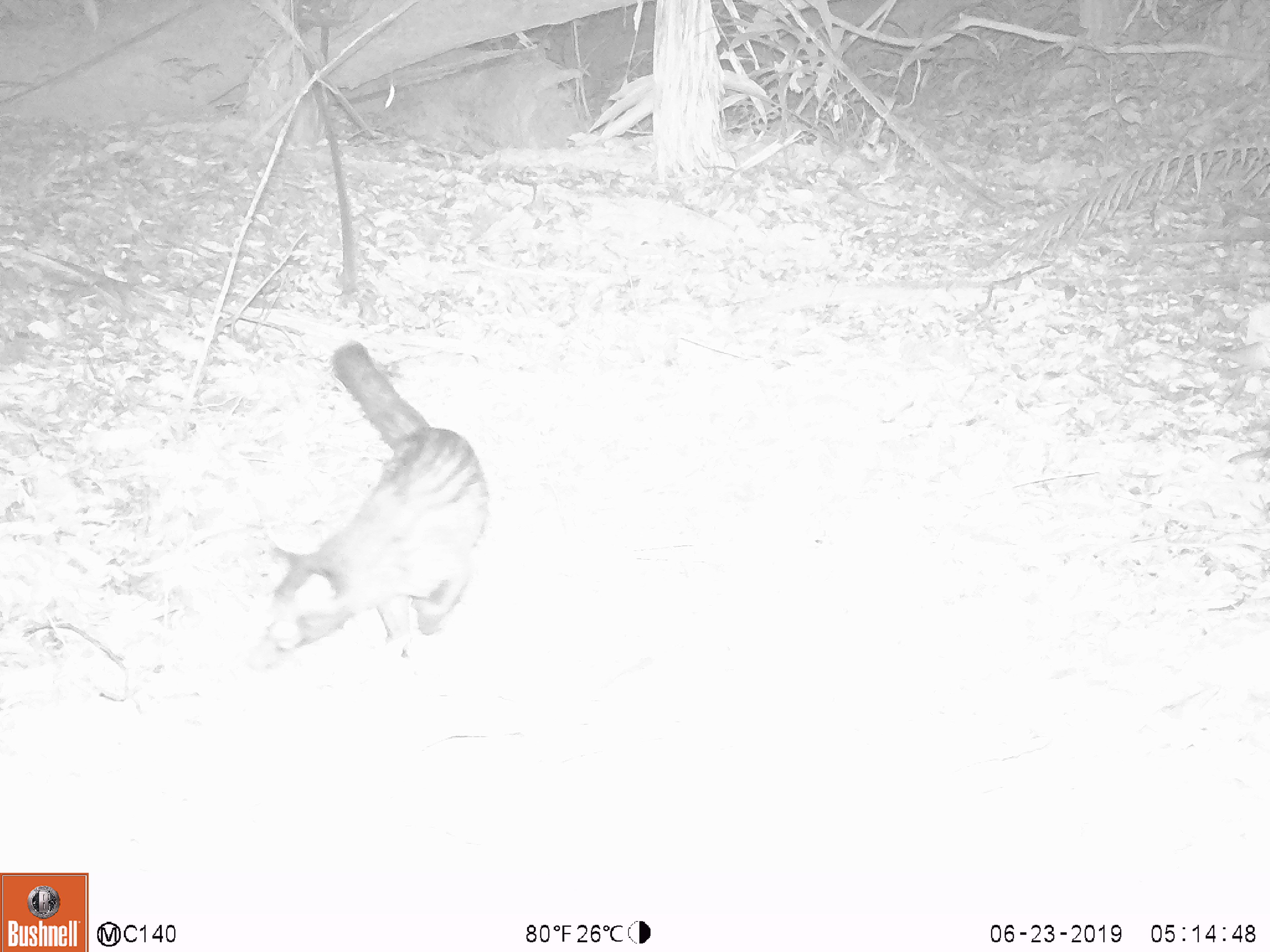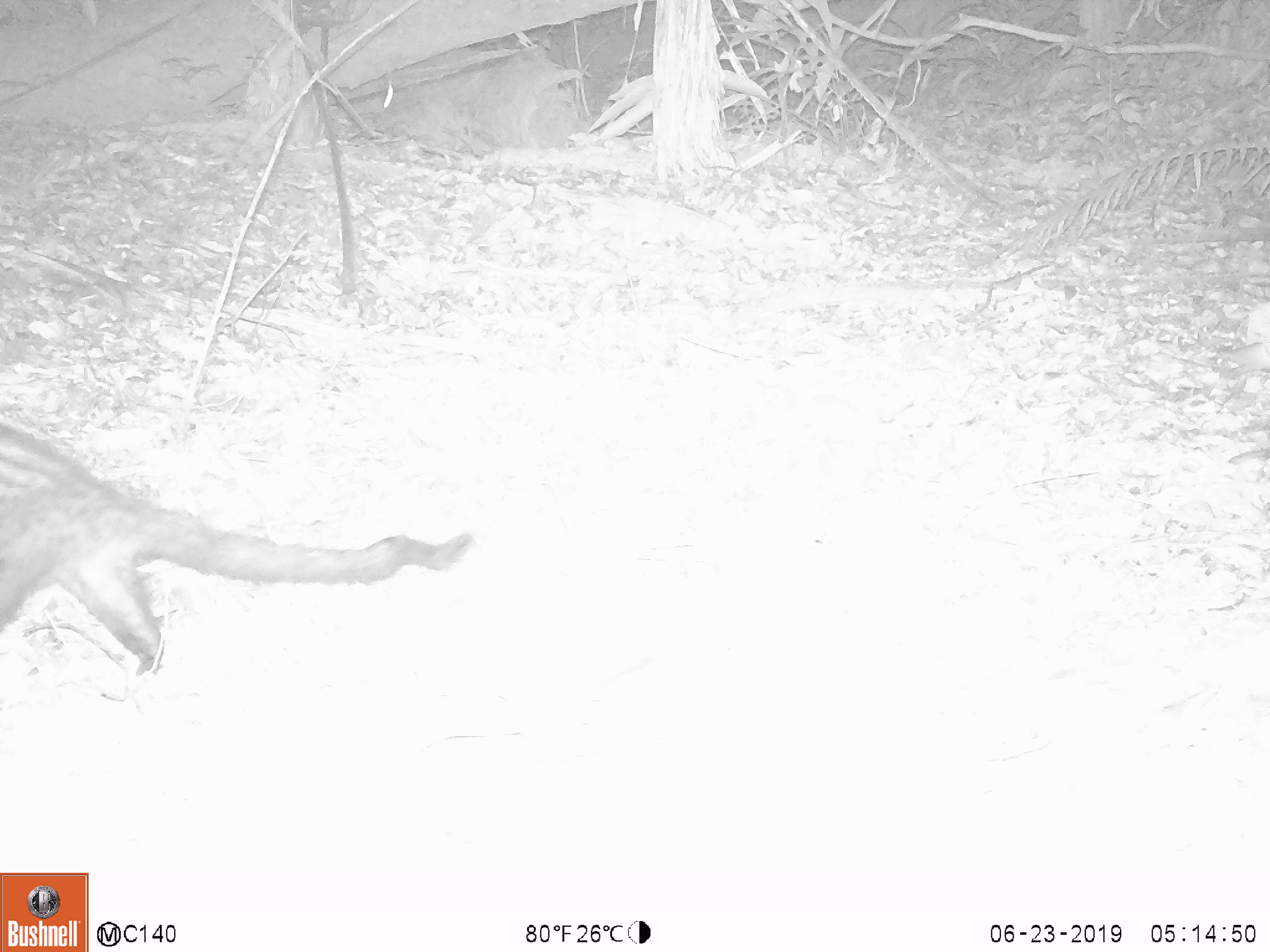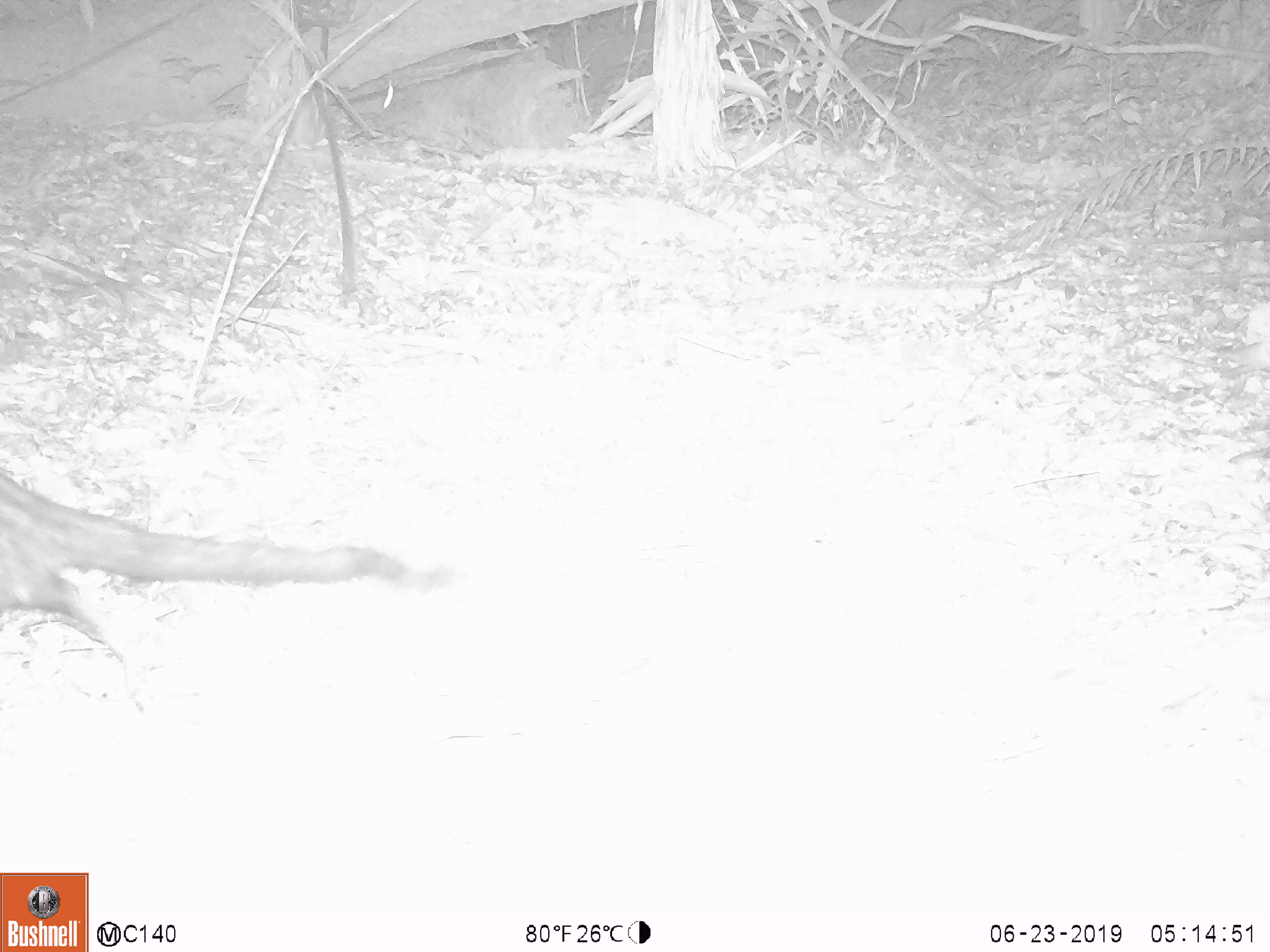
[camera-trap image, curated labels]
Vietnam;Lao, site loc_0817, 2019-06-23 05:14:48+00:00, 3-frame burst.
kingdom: Animalia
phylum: Chordata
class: Mammalia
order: Carnivora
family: Viverridae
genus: Paradoxurus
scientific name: Paradoxurus hermaphroditus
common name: common palm civet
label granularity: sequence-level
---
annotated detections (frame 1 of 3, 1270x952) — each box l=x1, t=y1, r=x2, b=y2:
common palm civet: l=246, t=338, r=489, b=674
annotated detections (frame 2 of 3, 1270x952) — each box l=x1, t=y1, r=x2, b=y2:
common palm civet: l=0, t=419, r=478, b=676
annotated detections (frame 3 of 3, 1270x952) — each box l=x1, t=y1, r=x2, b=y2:
common palm civet: l=0, t=466, r=459, b=700